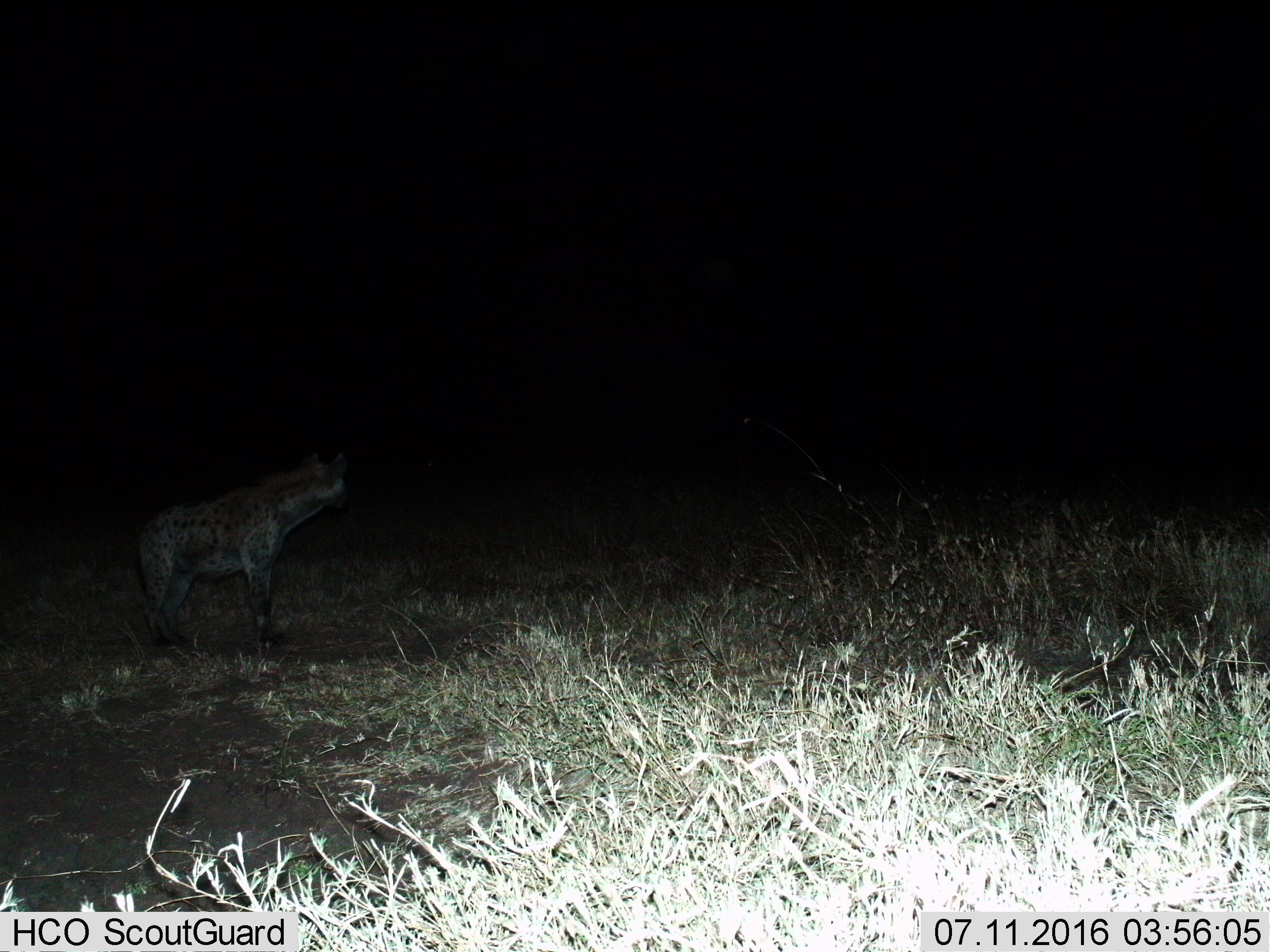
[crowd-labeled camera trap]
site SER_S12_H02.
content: unidentified animal